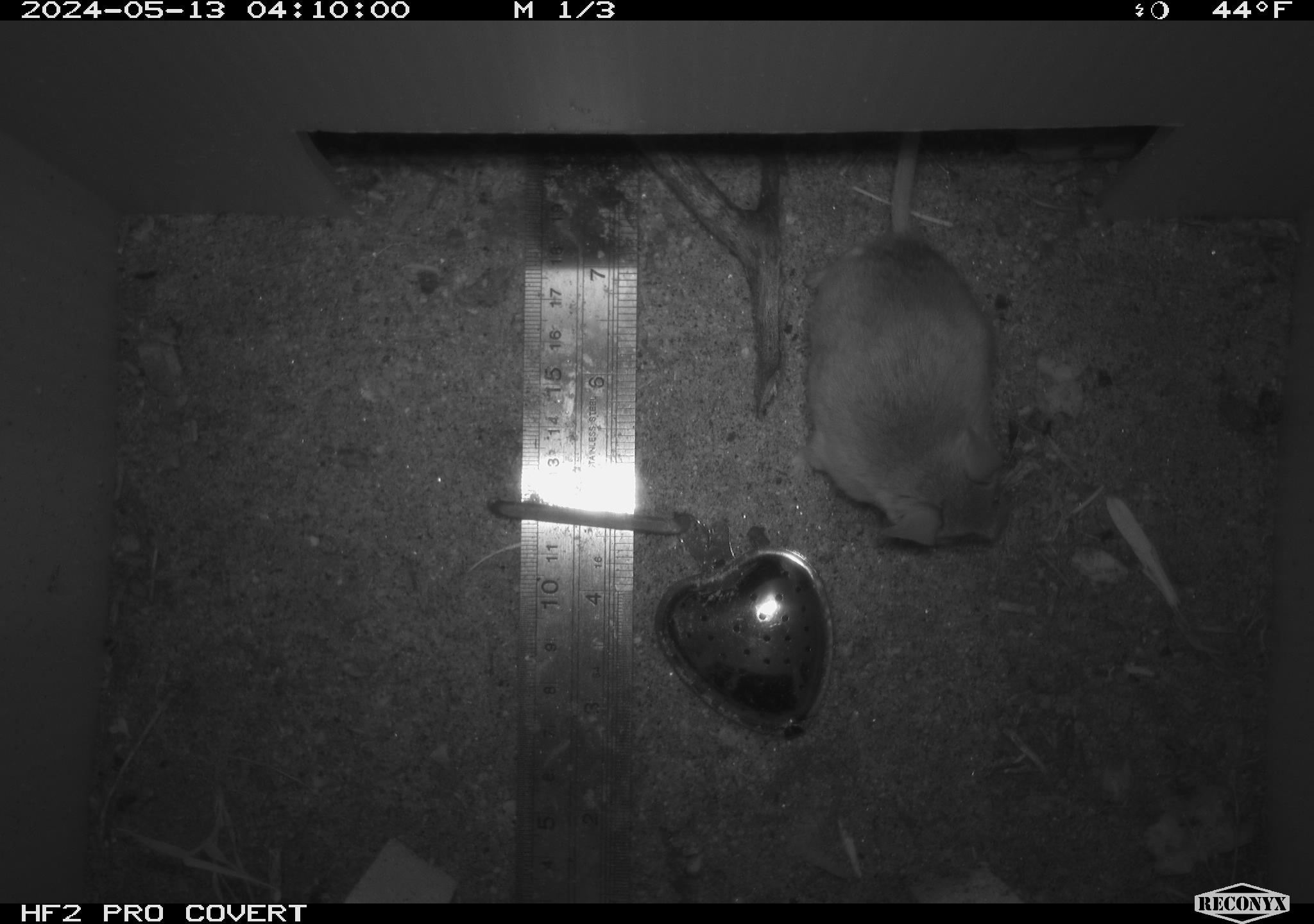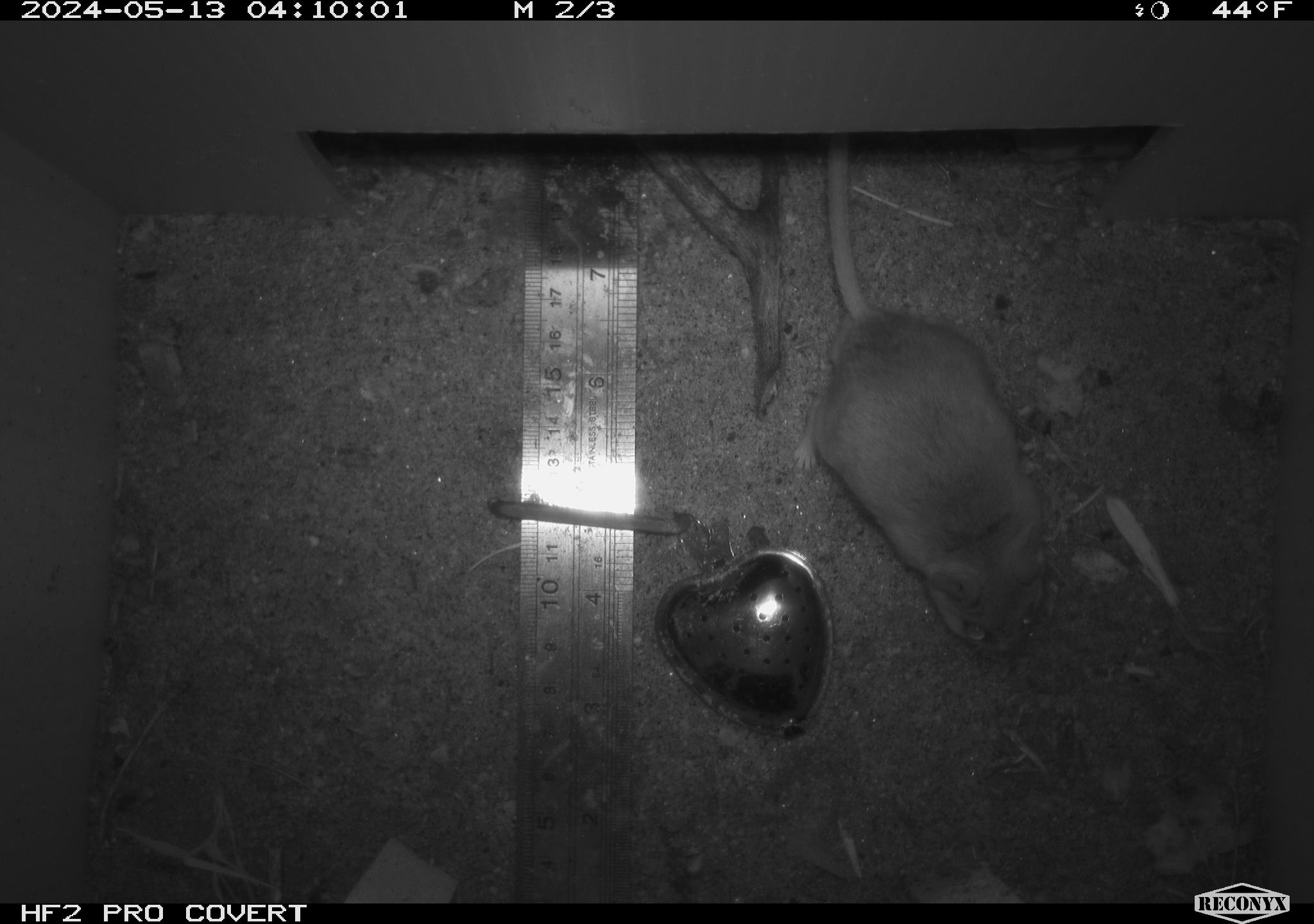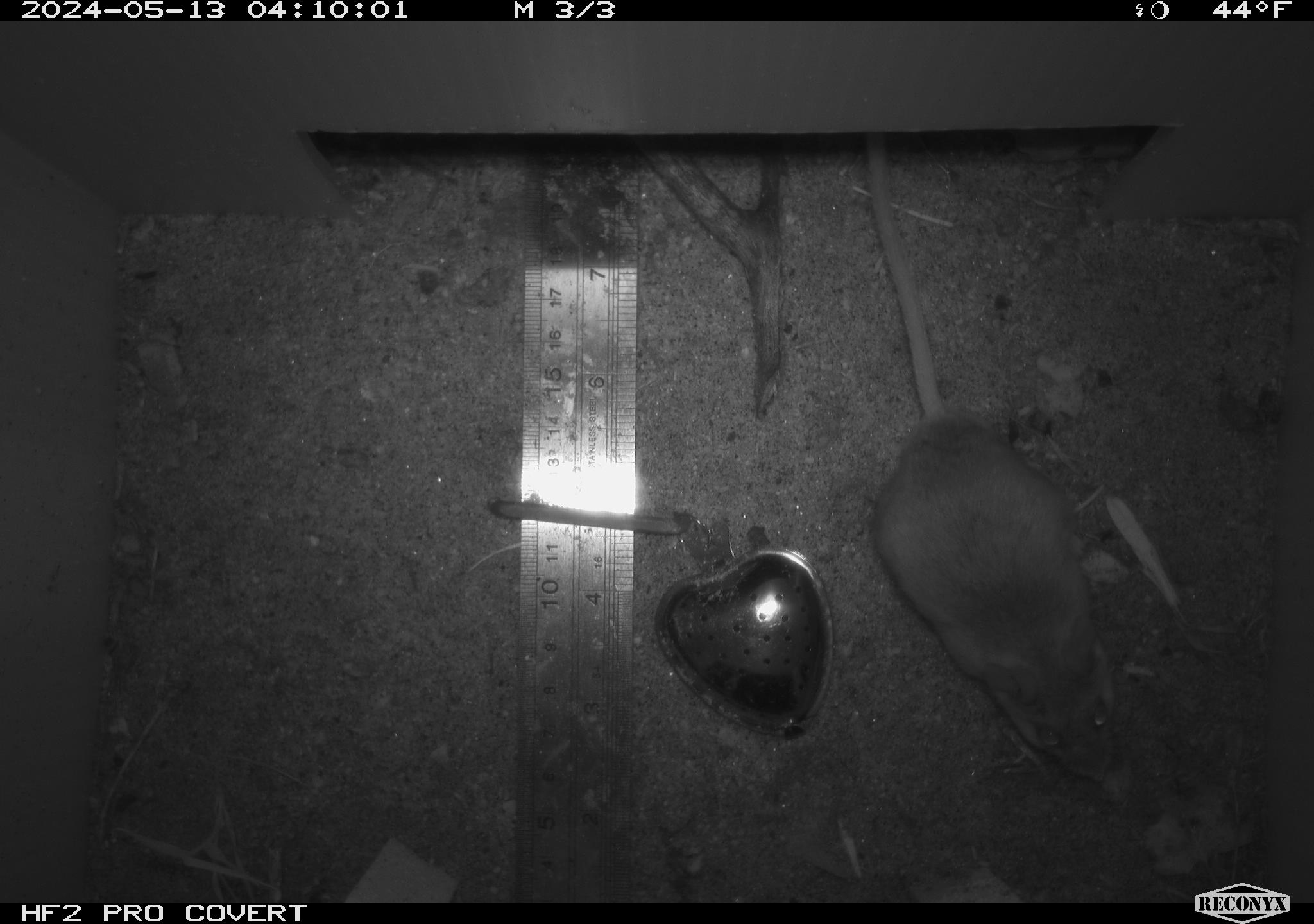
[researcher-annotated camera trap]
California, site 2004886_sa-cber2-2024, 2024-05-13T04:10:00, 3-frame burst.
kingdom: Animalia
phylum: Chordata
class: Mammalia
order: Rodentia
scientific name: Rodentia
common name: mouse species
Mouse species (Rodentia).